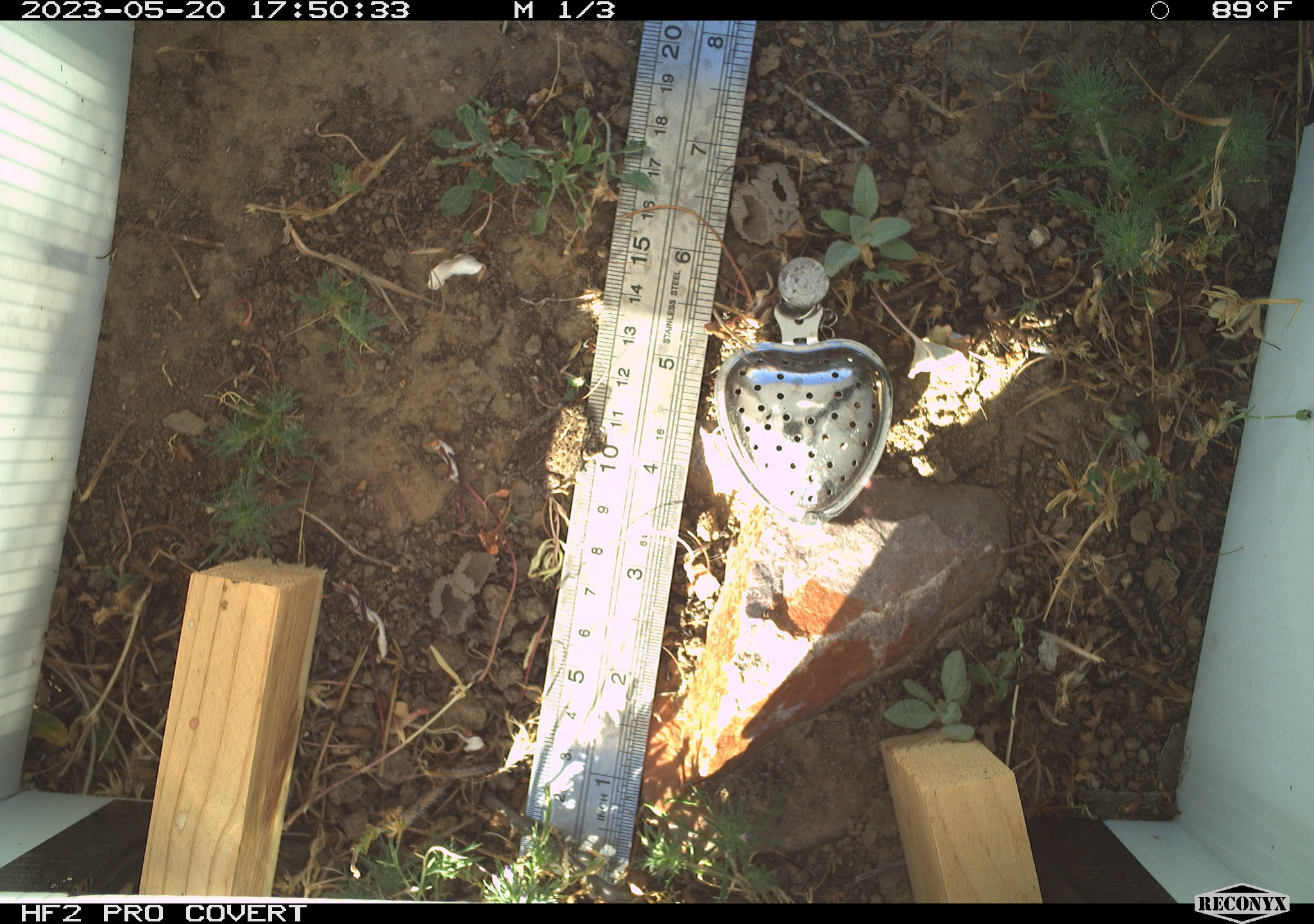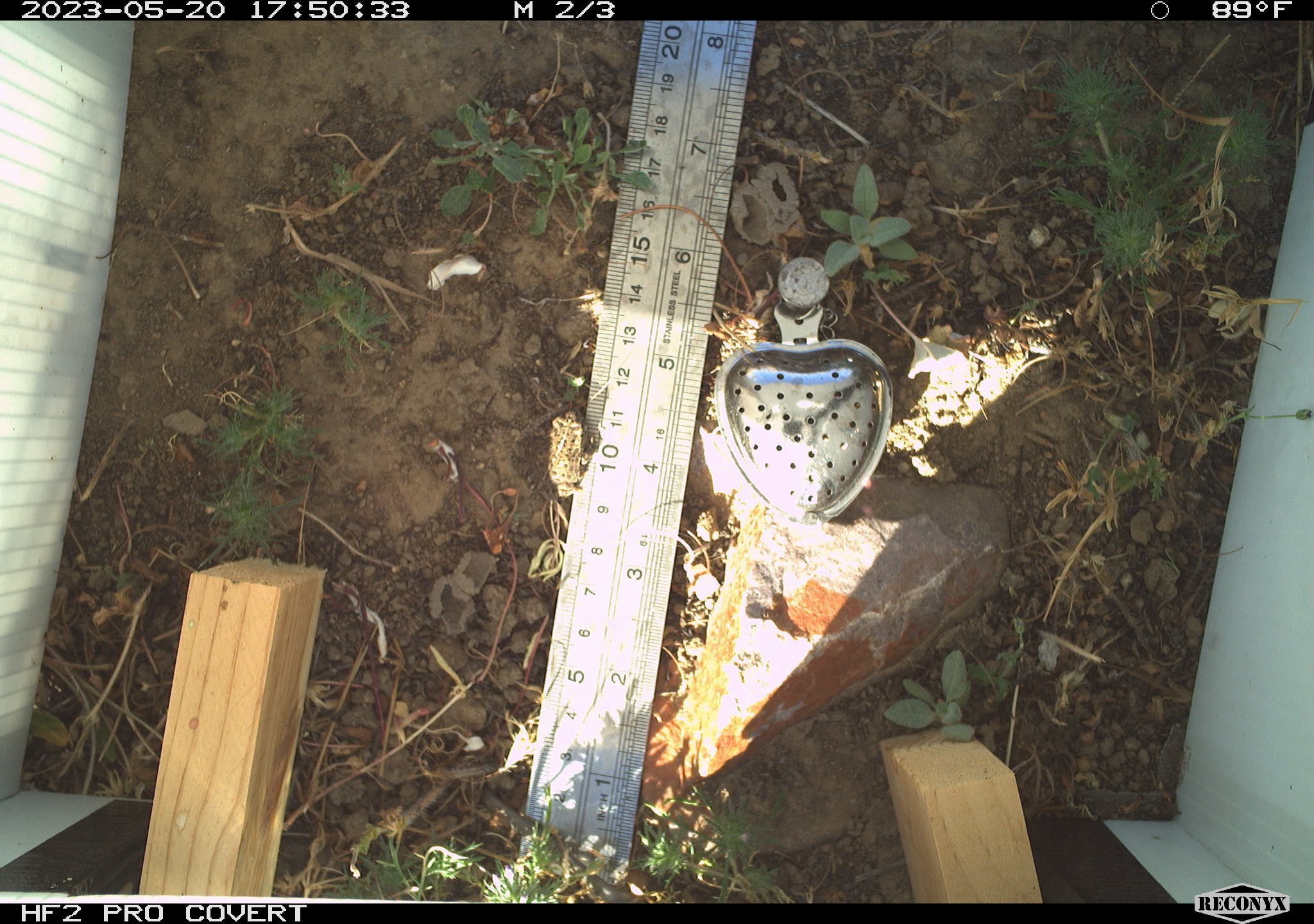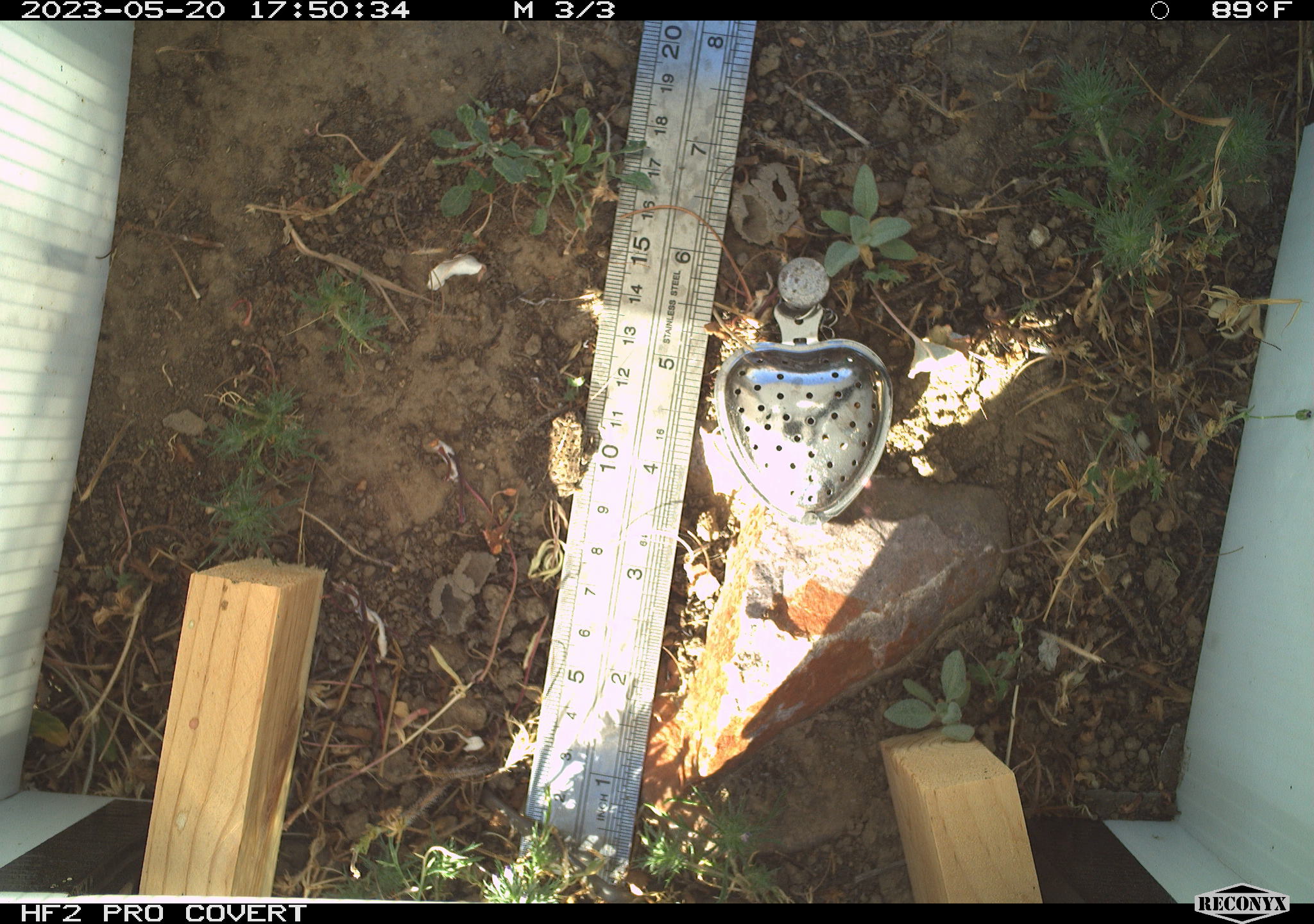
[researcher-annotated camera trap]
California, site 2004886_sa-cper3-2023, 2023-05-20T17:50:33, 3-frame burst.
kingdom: Animalia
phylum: Chordata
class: Amphibia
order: Anura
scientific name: Anura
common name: frogs